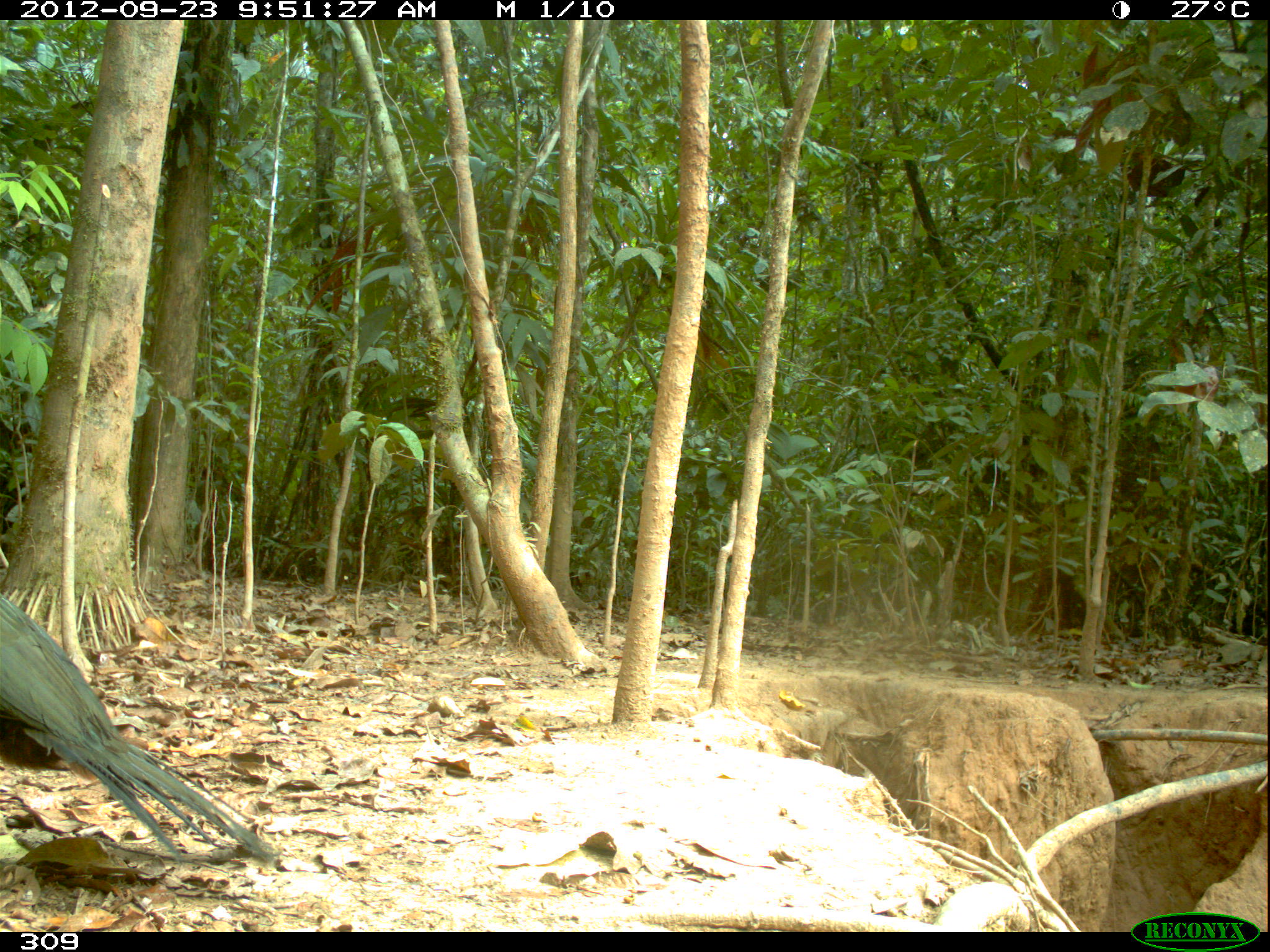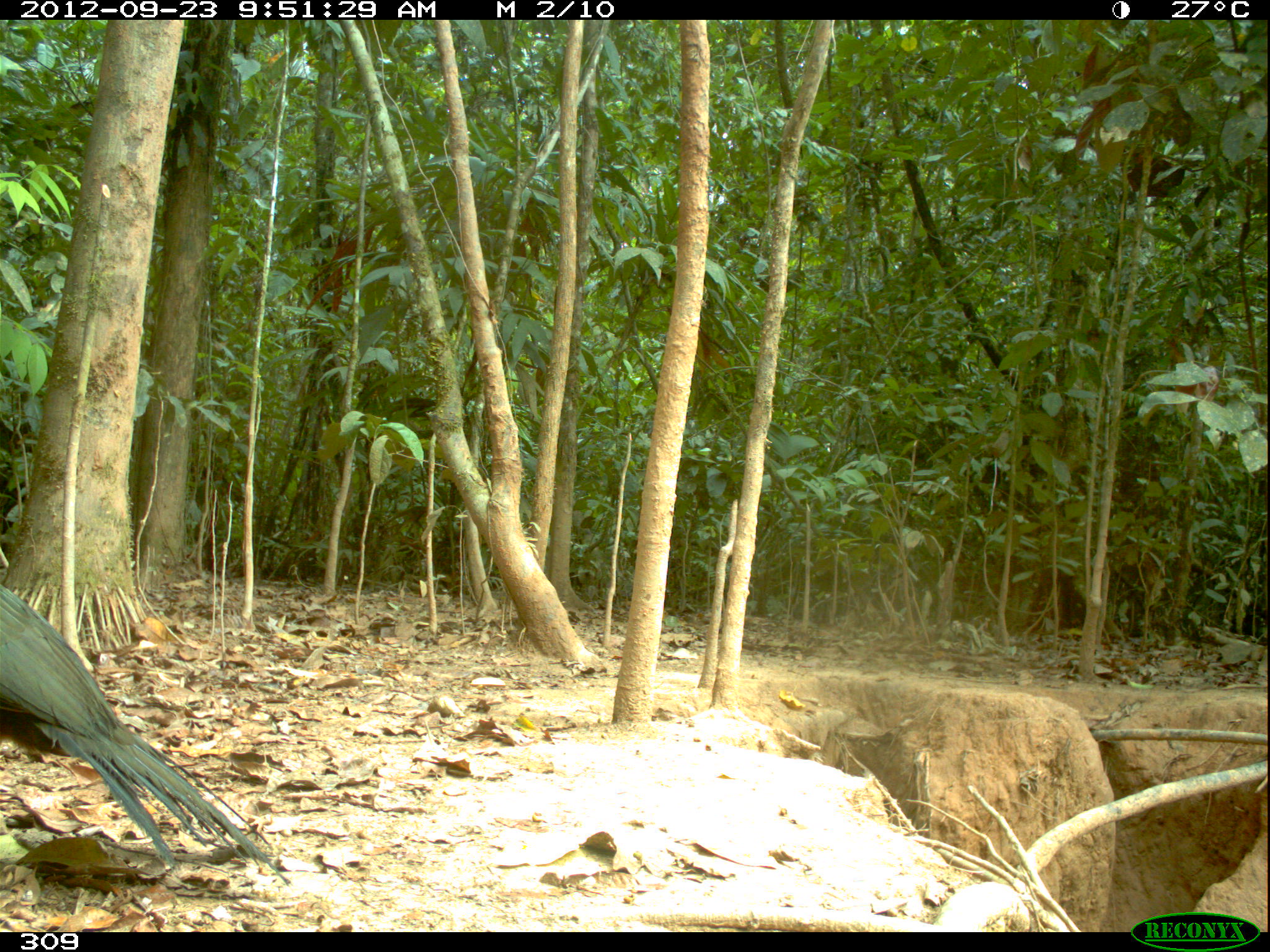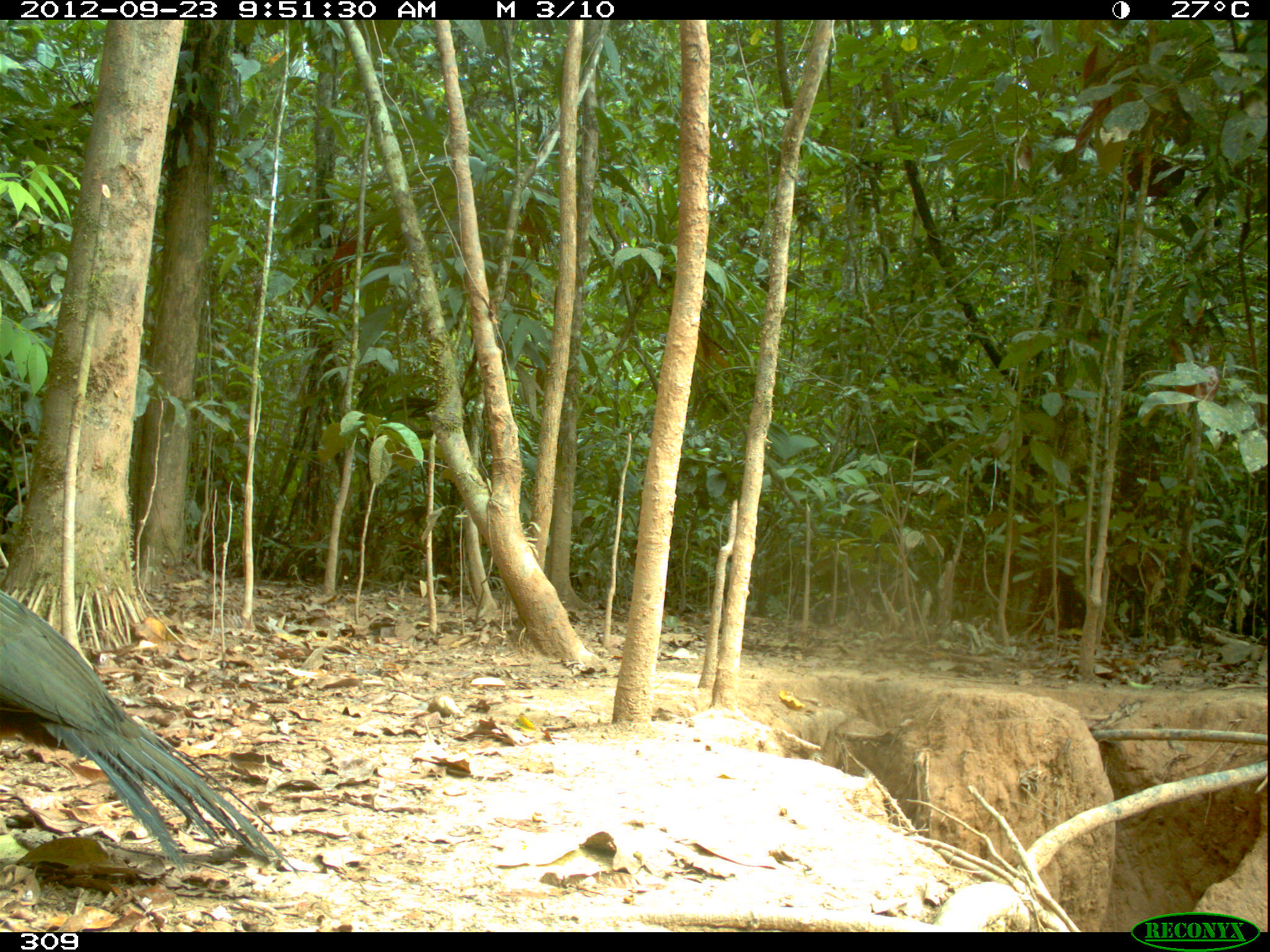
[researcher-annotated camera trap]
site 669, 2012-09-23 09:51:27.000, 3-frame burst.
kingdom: Animalia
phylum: Chordata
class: Aves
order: Galliformes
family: Cracidae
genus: Penelope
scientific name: Penelope jacquacu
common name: spix's guan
Penelope jacquacu (spix's guan).